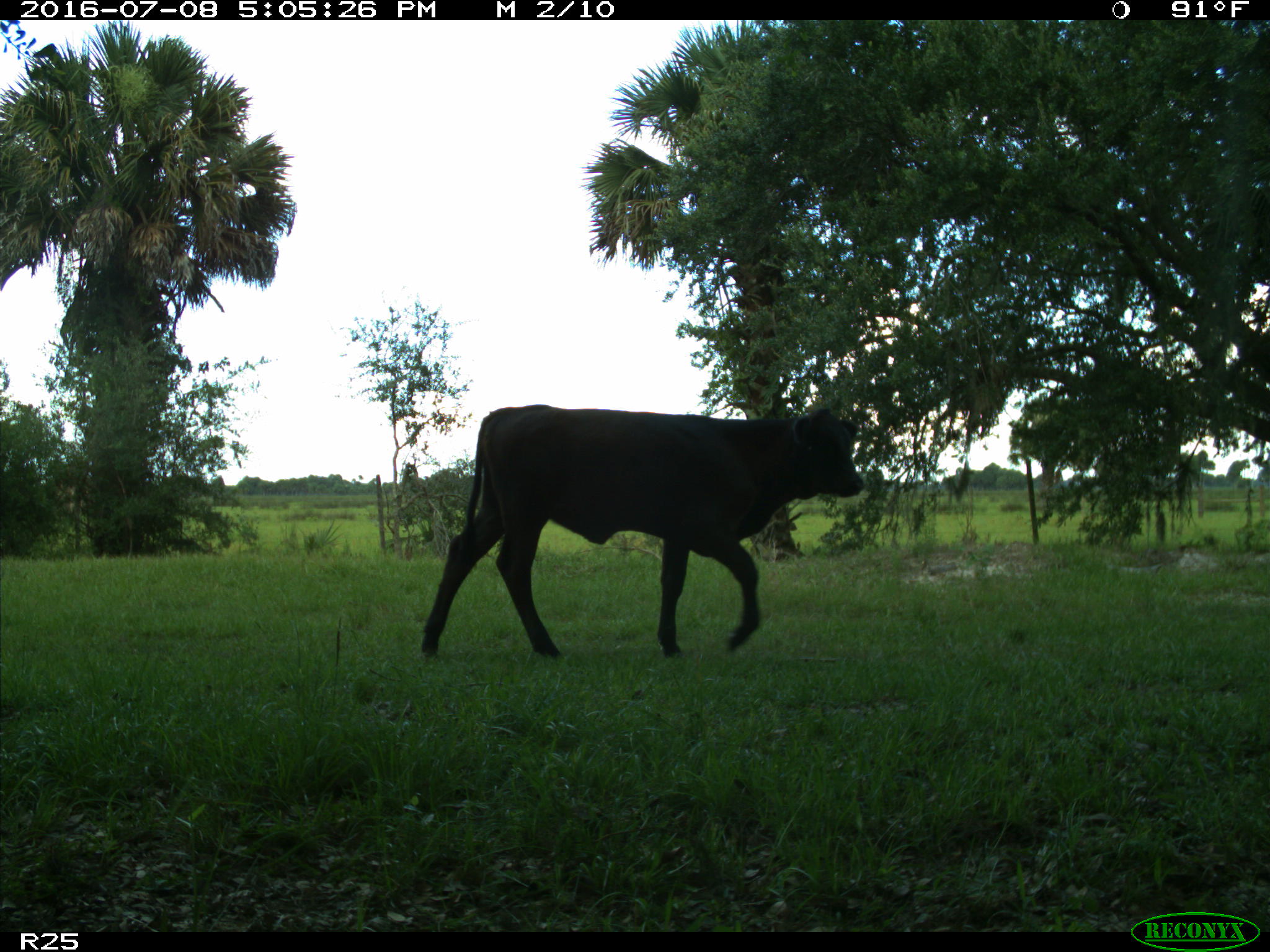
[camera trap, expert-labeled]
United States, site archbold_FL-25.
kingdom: Animalia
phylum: Chordata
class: Mammalia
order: Artiodactyla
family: Bovidae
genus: Bos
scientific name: Bos taurus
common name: domestic cow